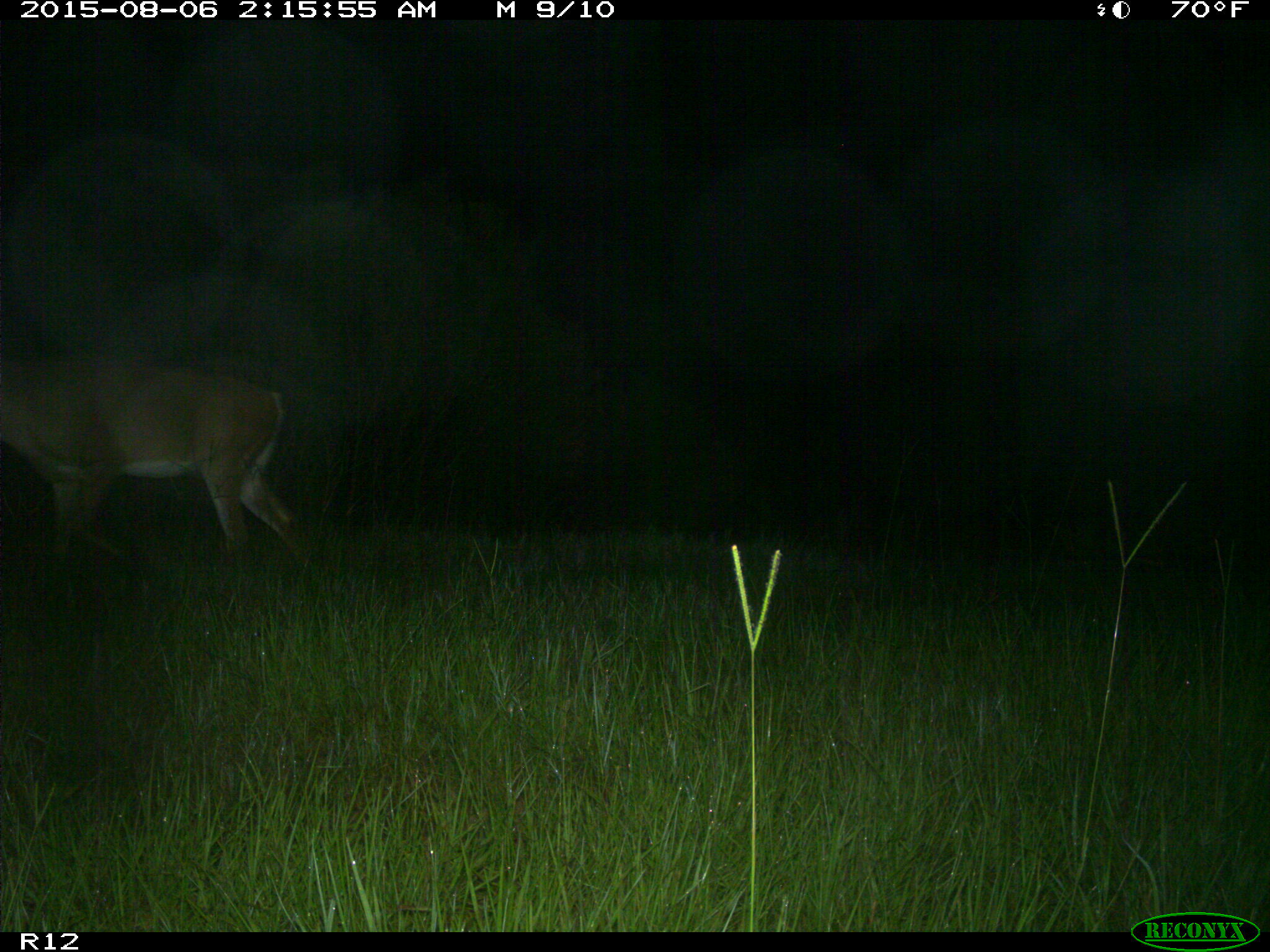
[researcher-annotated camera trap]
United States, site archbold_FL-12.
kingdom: Animalia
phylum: Chordata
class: Mammalia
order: Artiodactyla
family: Cervidae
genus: Odocoileus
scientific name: Odocoileus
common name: deer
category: unidentified deer